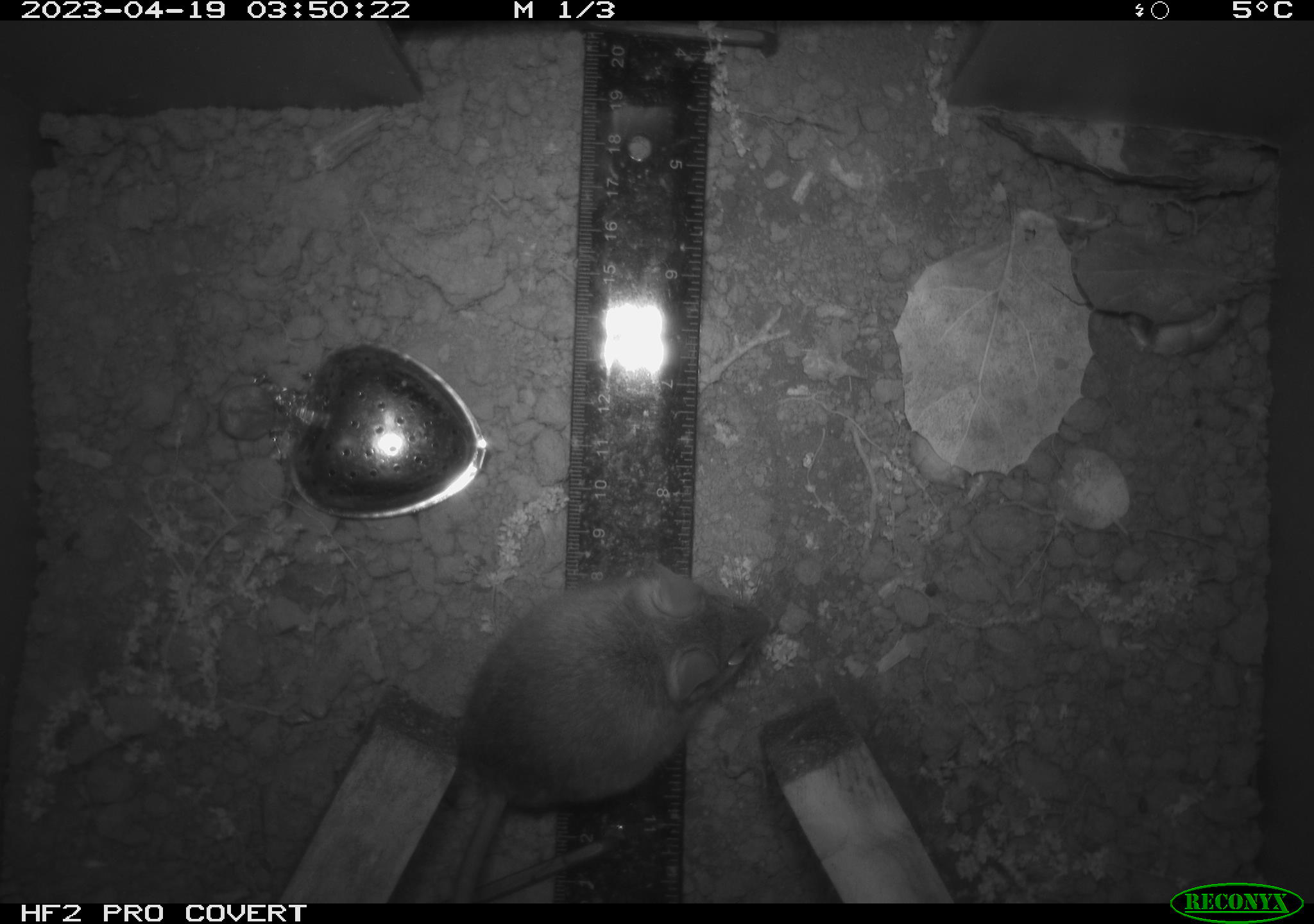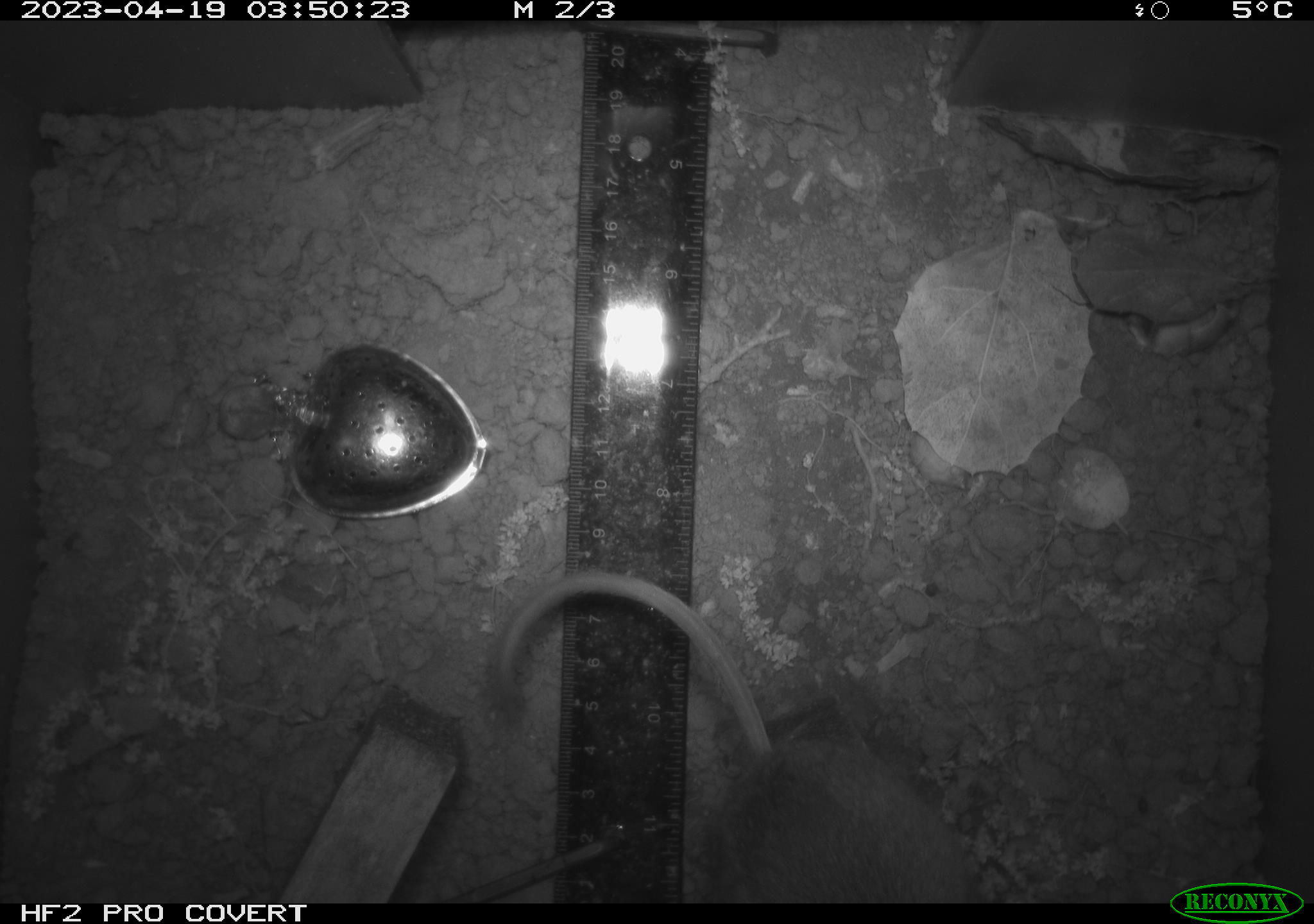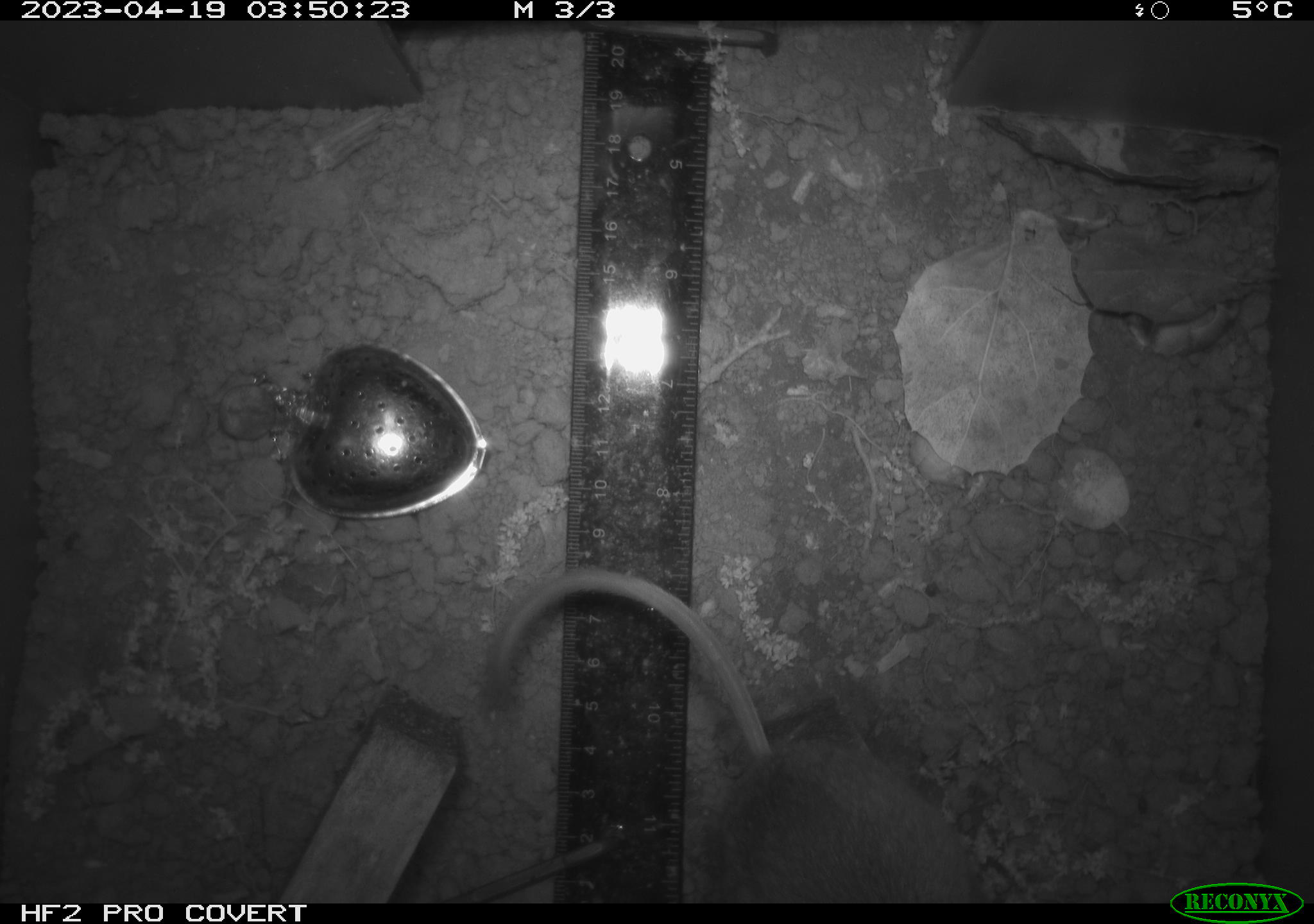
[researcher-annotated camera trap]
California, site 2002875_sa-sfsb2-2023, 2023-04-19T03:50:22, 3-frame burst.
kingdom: Animalia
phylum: Chordata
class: Mammalia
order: Rodentia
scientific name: Rodentia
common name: mouse species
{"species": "mouse species (Rodentia)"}